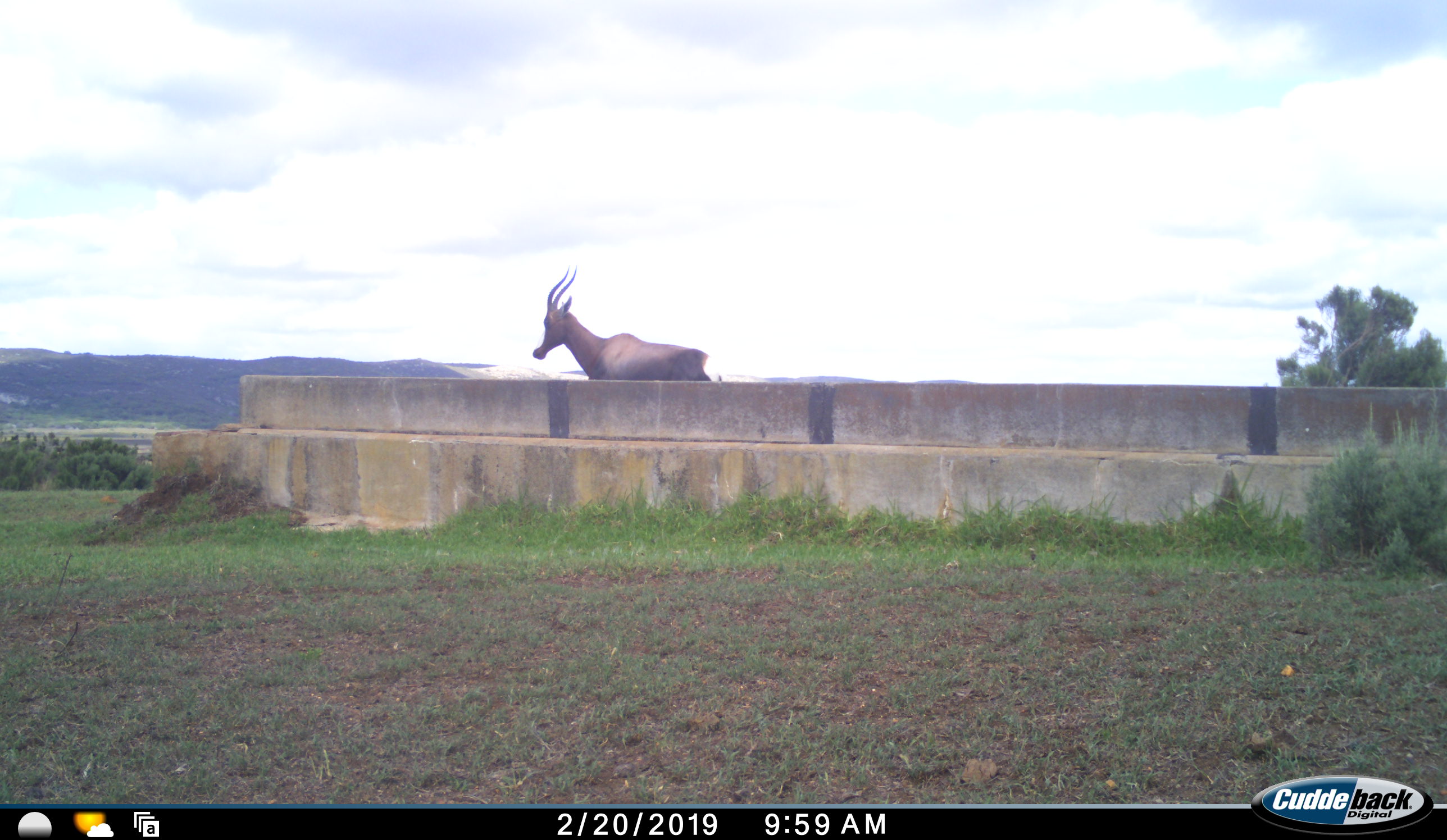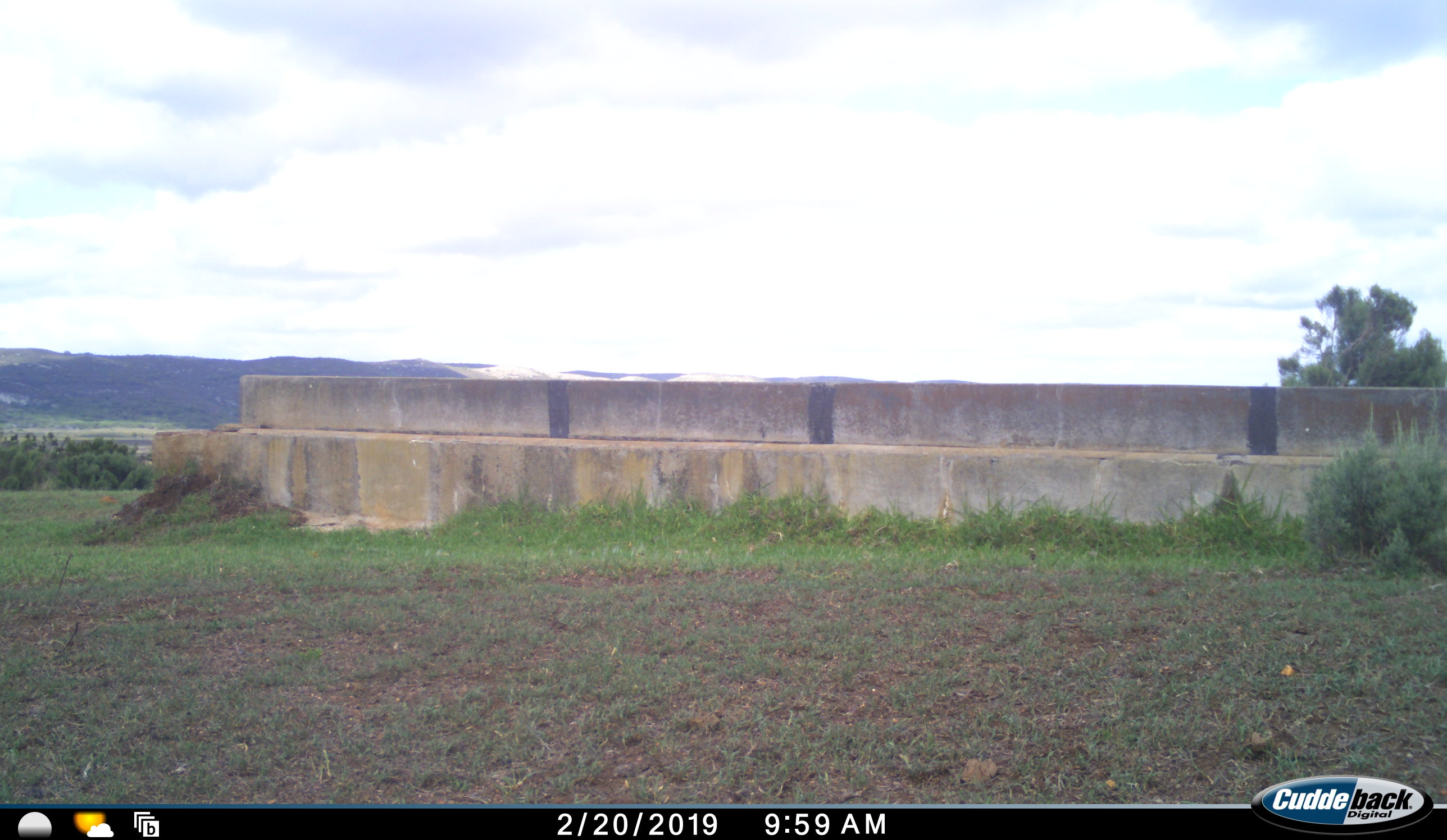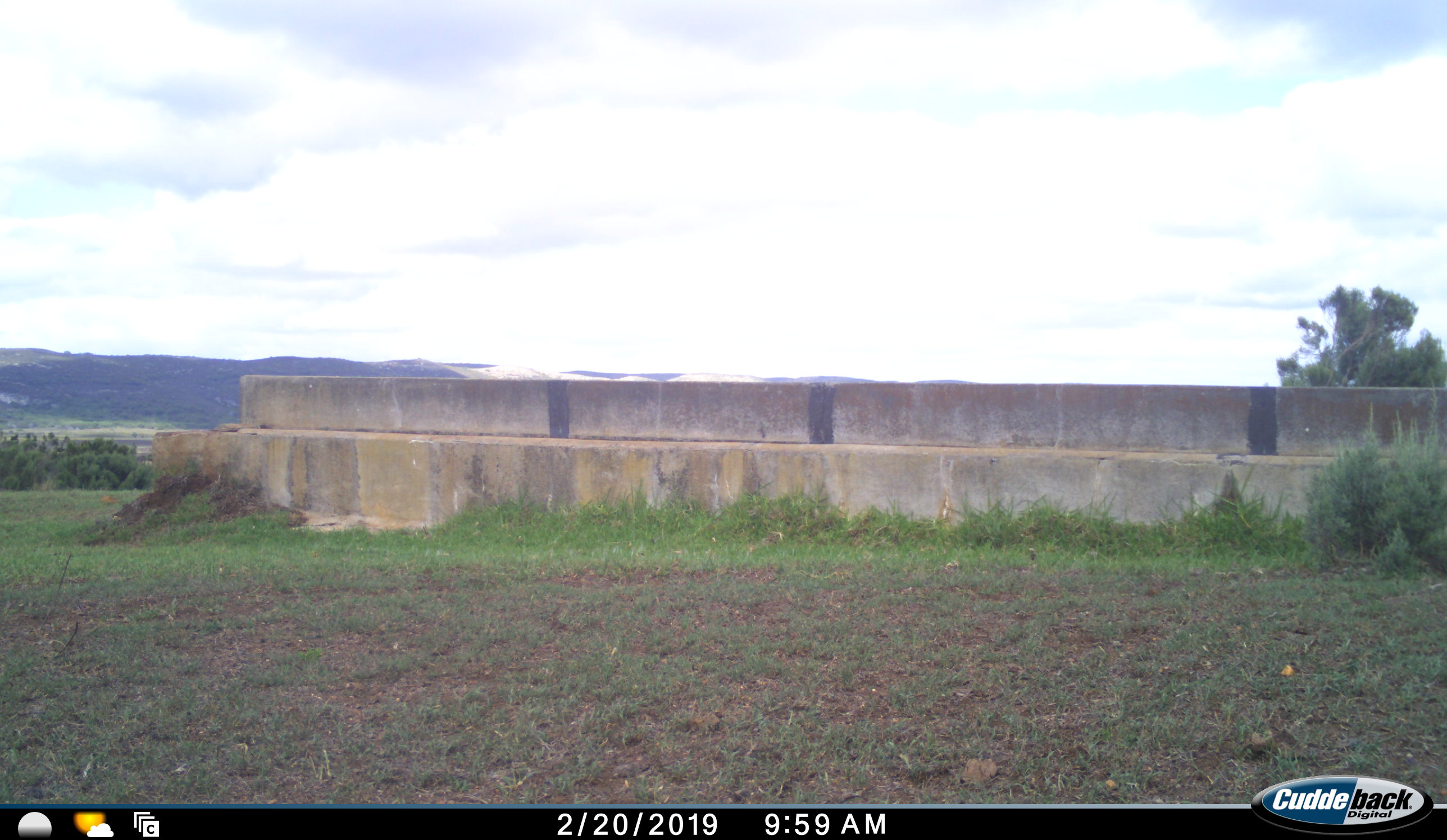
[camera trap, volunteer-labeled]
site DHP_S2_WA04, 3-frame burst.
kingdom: Animalia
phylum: Chordata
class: Mammalia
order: Artiodactyla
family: Bovidae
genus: Damaliscus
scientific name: Damaliscus pygargus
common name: bontebok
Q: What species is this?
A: Bontebok (Damaliscus pygargus).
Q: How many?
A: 1.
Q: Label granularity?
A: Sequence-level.